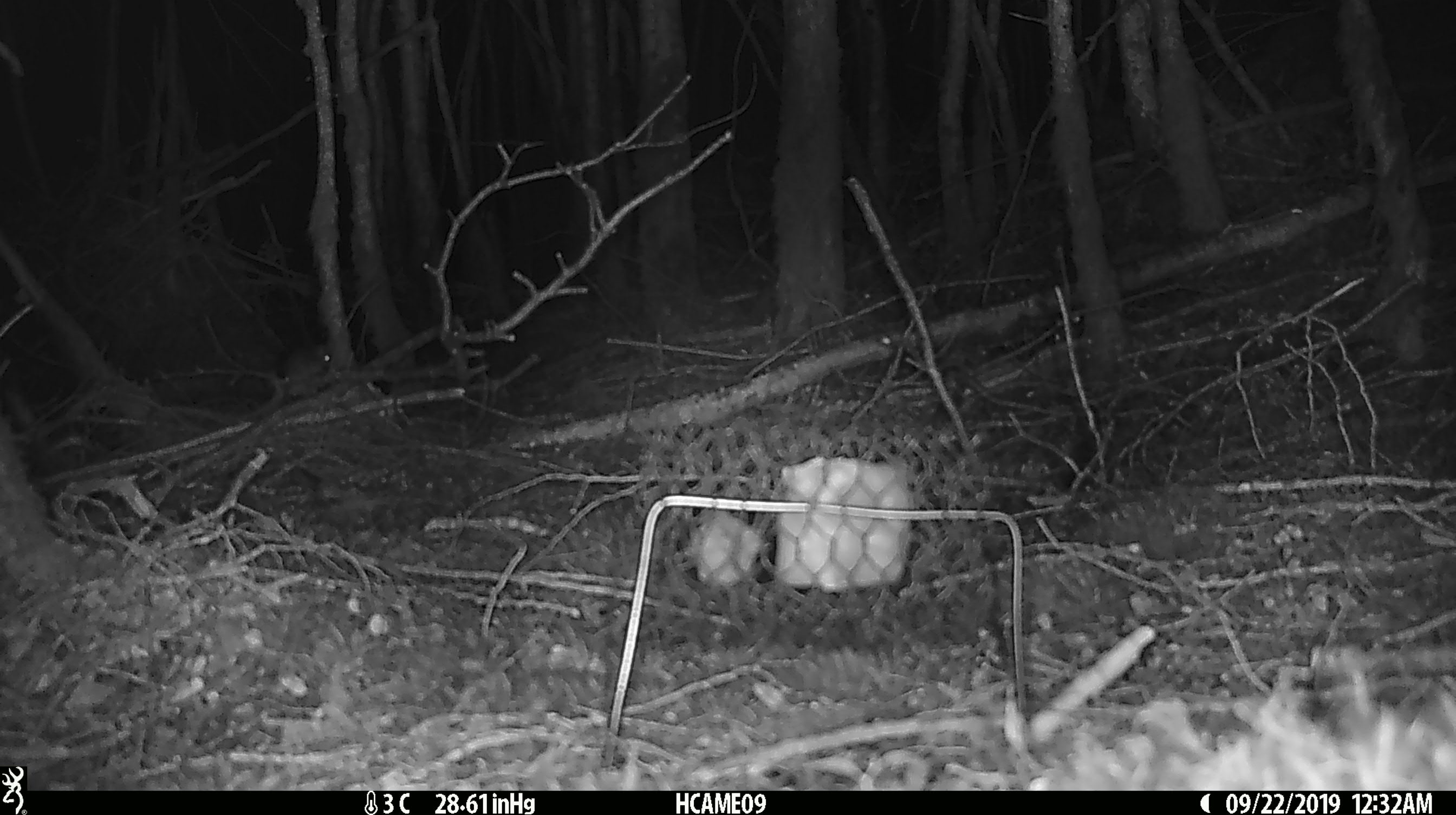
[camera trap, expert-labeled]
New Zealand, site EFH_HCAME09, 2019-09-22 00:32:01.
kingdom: Animalia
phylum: Chordata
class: Mammalia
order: Rodentia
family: Muridae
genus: Mus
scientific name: Mus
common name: mouse